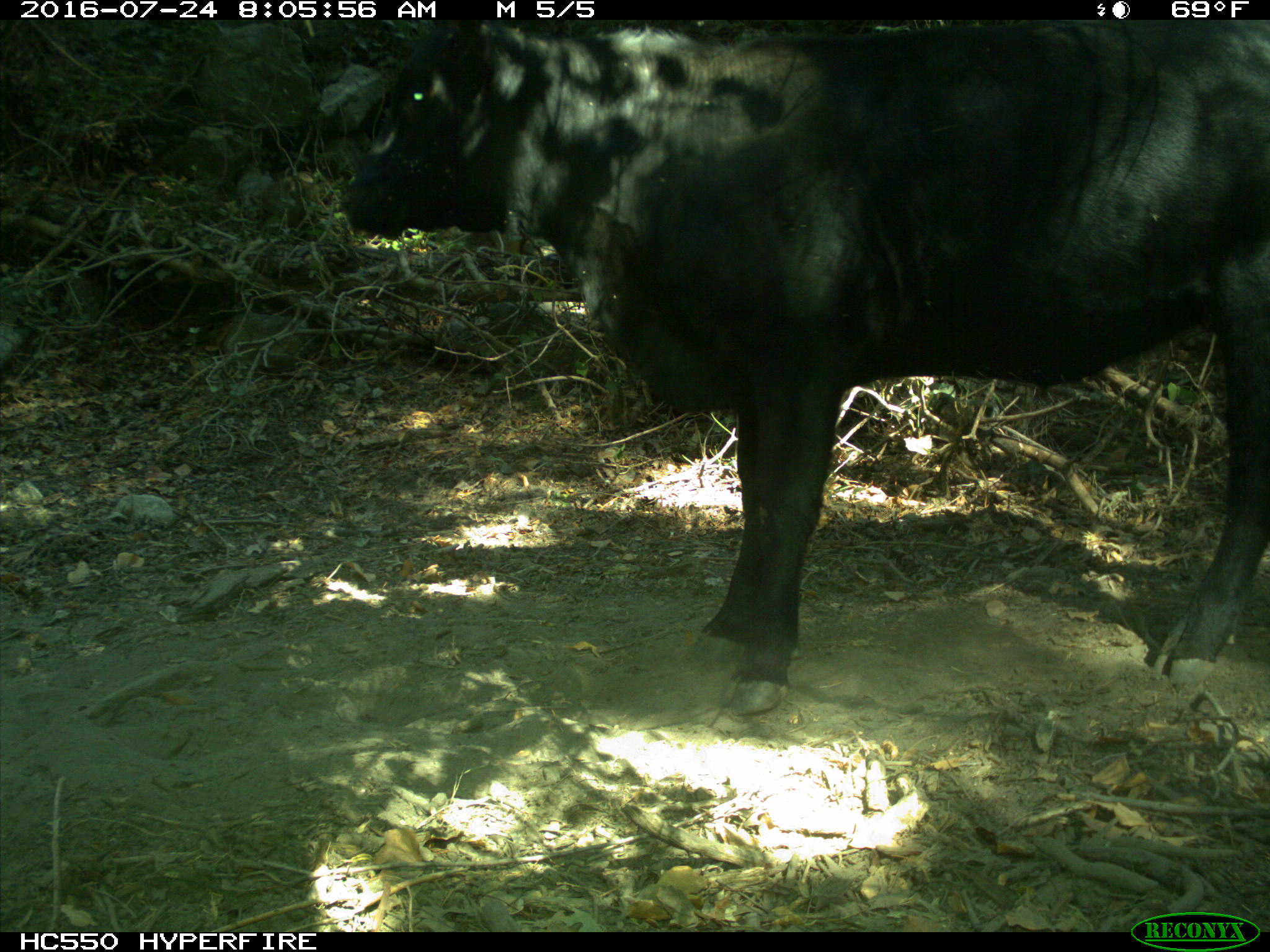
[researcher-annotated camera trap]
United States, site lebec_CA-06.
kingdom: Animalia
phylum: Chordata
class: Mammalia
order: Artiodactyla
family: Bovidae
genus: Bos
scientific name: Bos taurus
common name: domestic cow